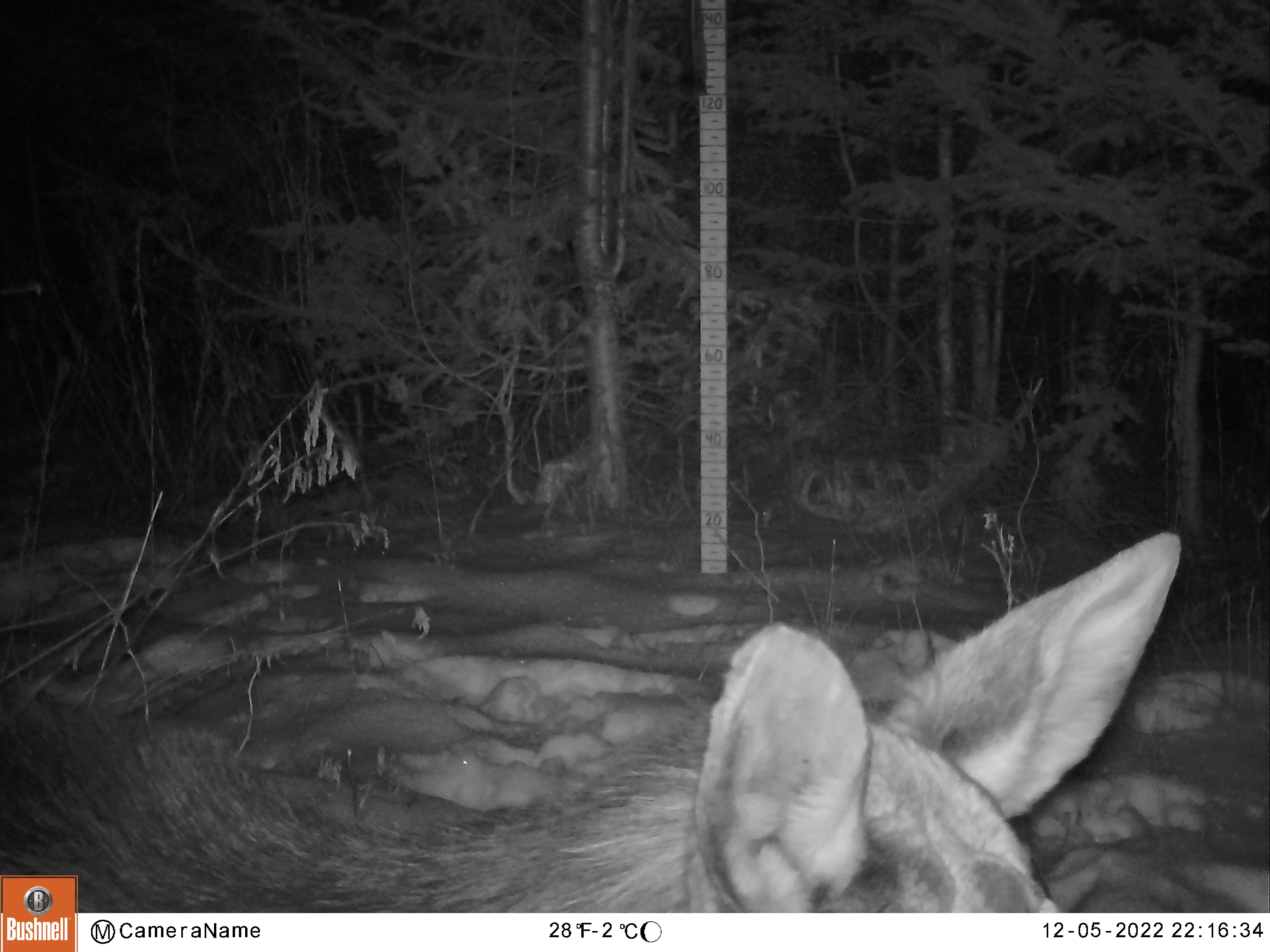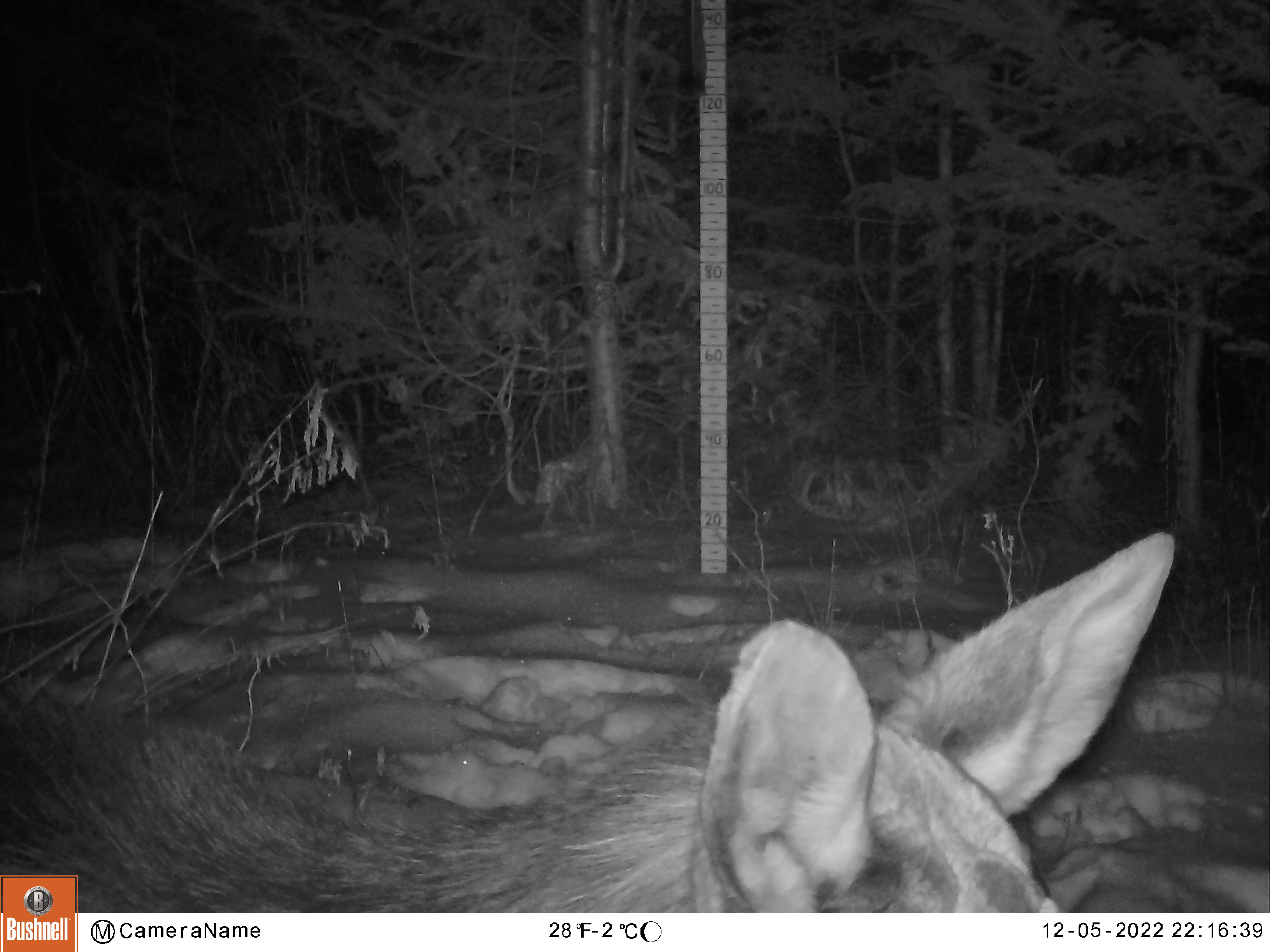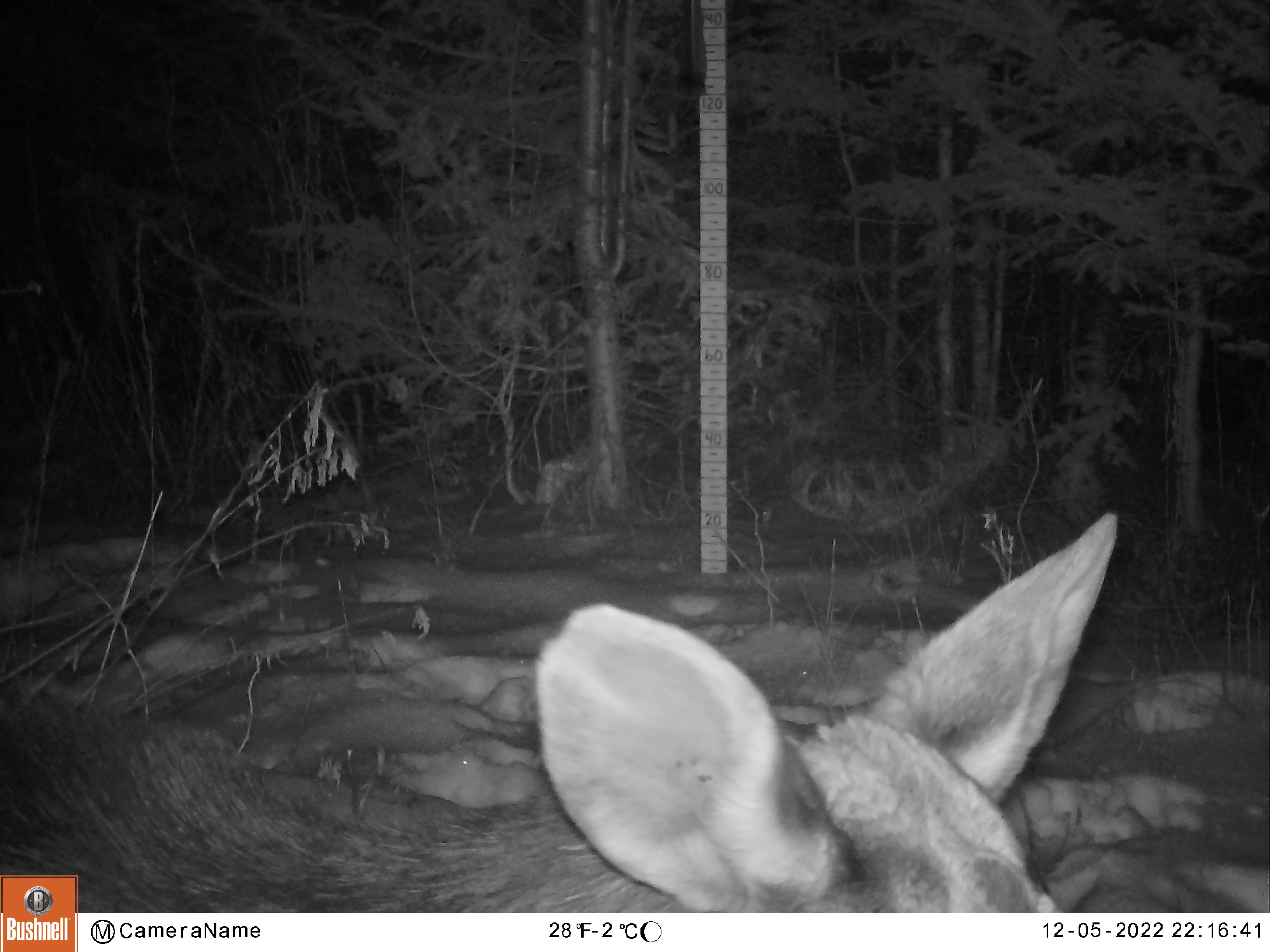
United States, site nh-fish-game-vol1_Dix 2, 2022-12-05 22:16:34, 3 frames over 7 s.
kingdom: Animalia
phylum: Chordata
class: Mammalia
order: Artiodactyla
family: Cervidae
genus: Alces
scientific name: Alces alces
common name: moose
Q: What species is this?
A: Moose (Alces alces).